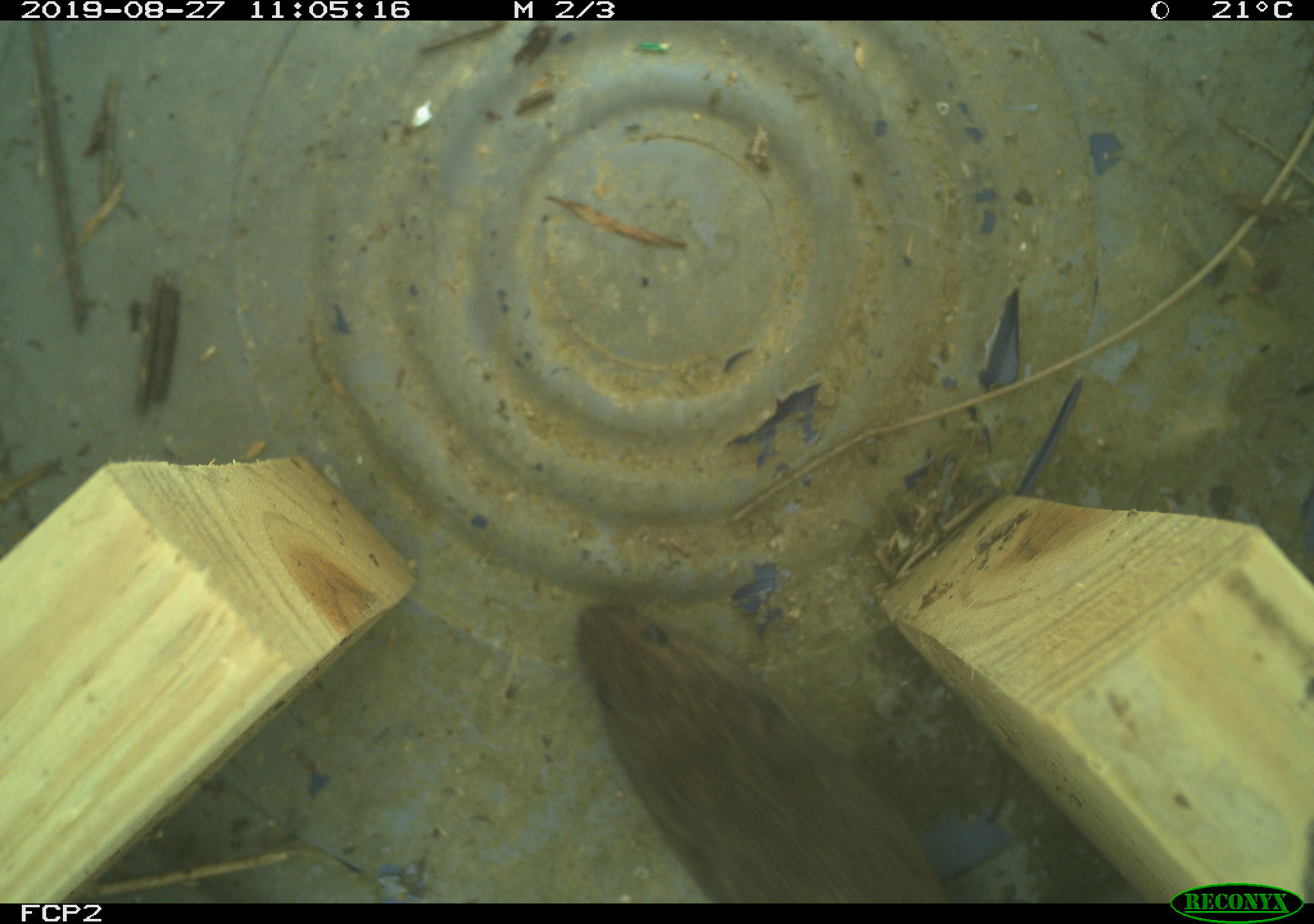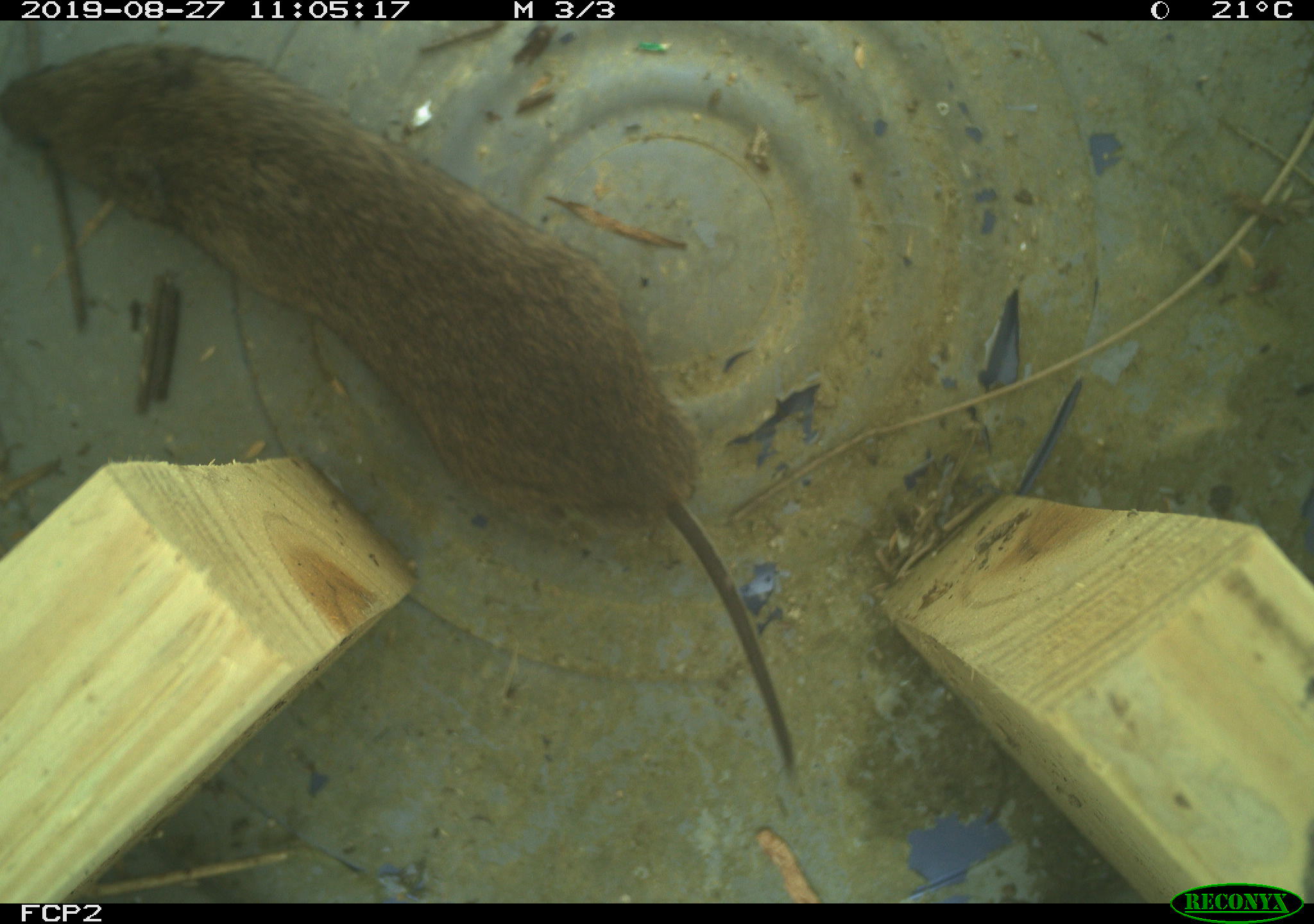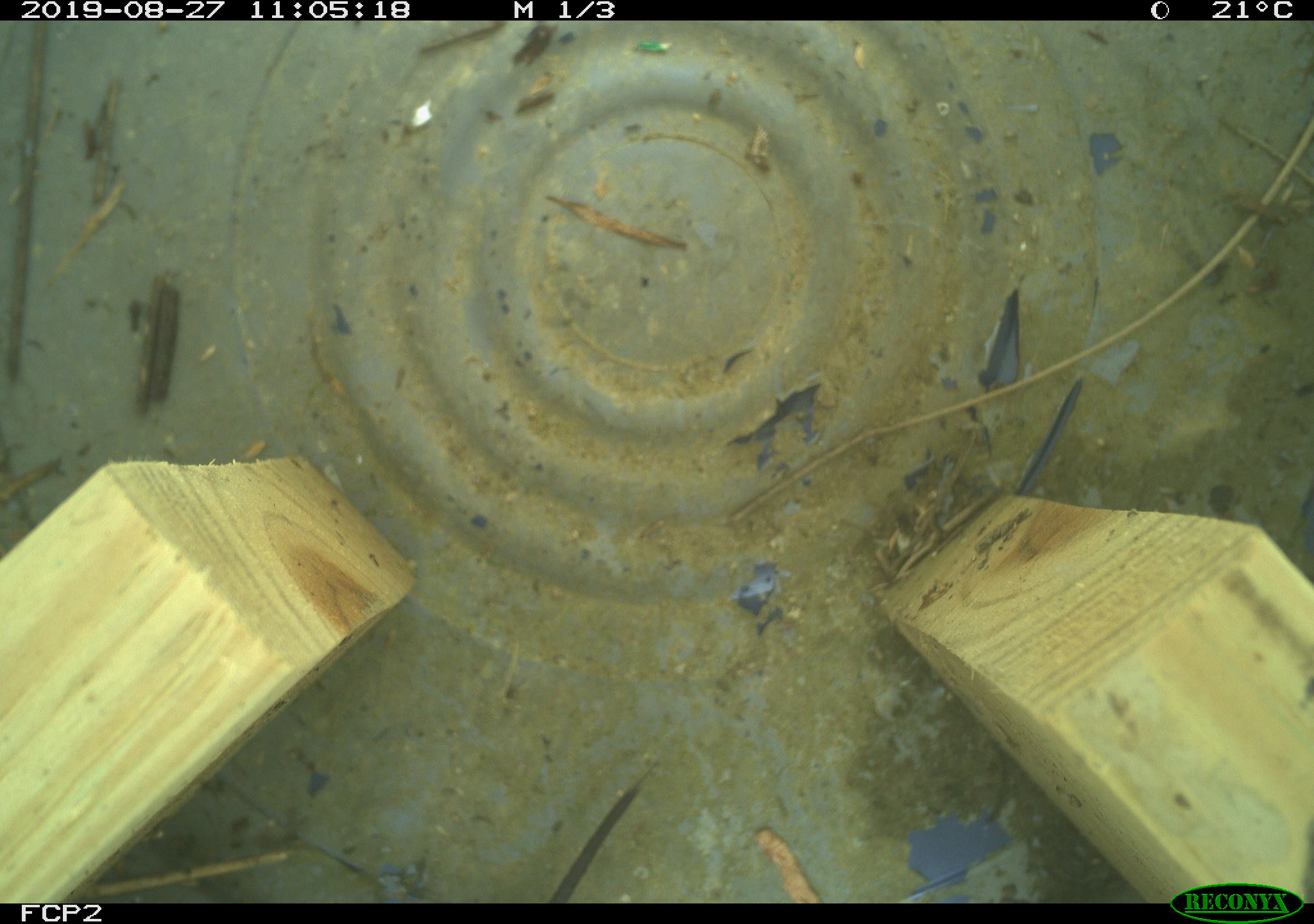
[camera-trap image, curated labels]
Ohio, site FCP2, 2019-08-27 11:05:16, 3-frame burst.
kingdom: Animalia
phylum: Chordata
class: Mammalia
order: Rodentia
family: Cricetidae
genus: Microtus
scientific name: Microtus pennsylvanicus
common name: meadow vole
Meadow vole (Microtus pennsylvanicus).